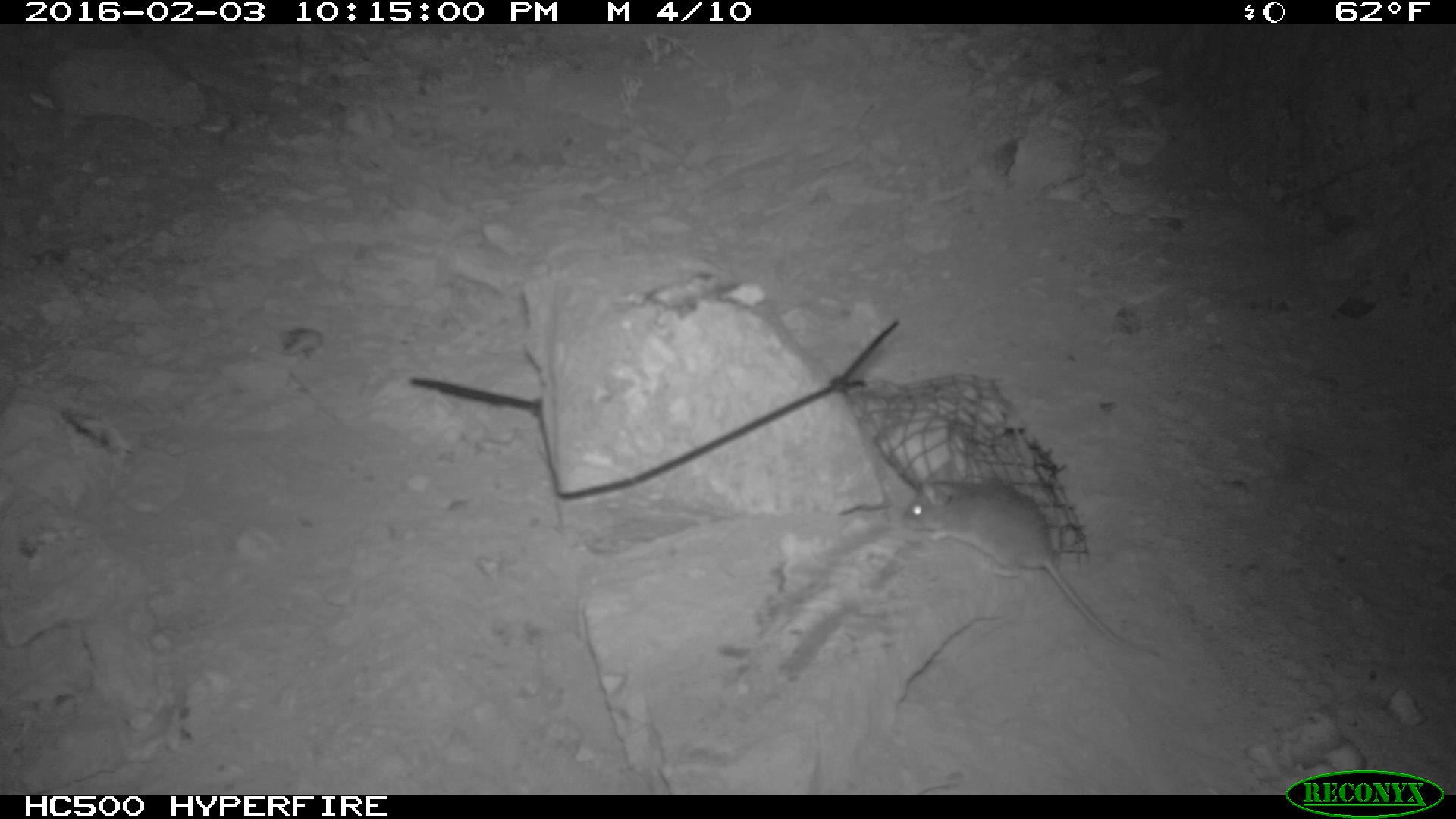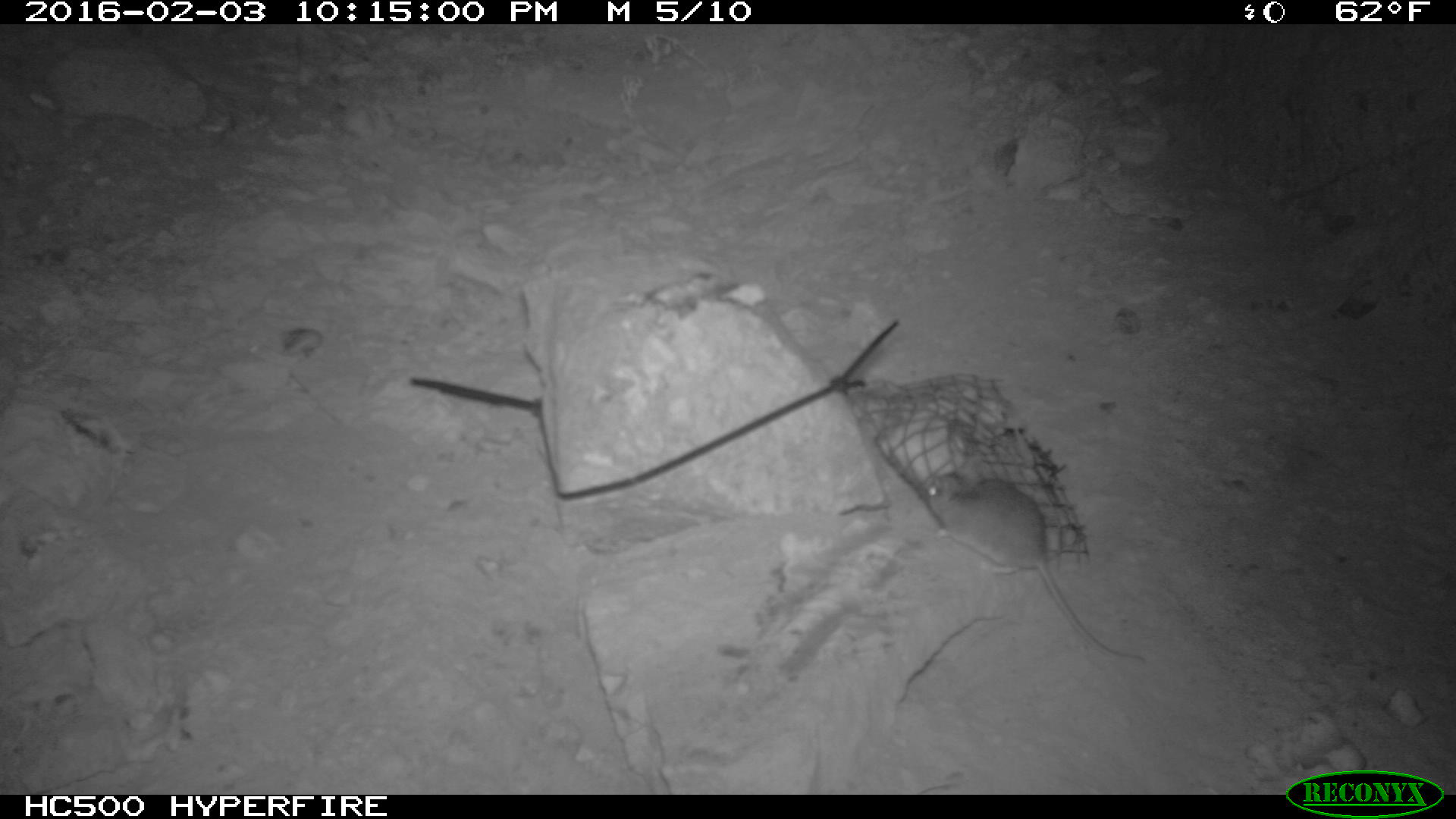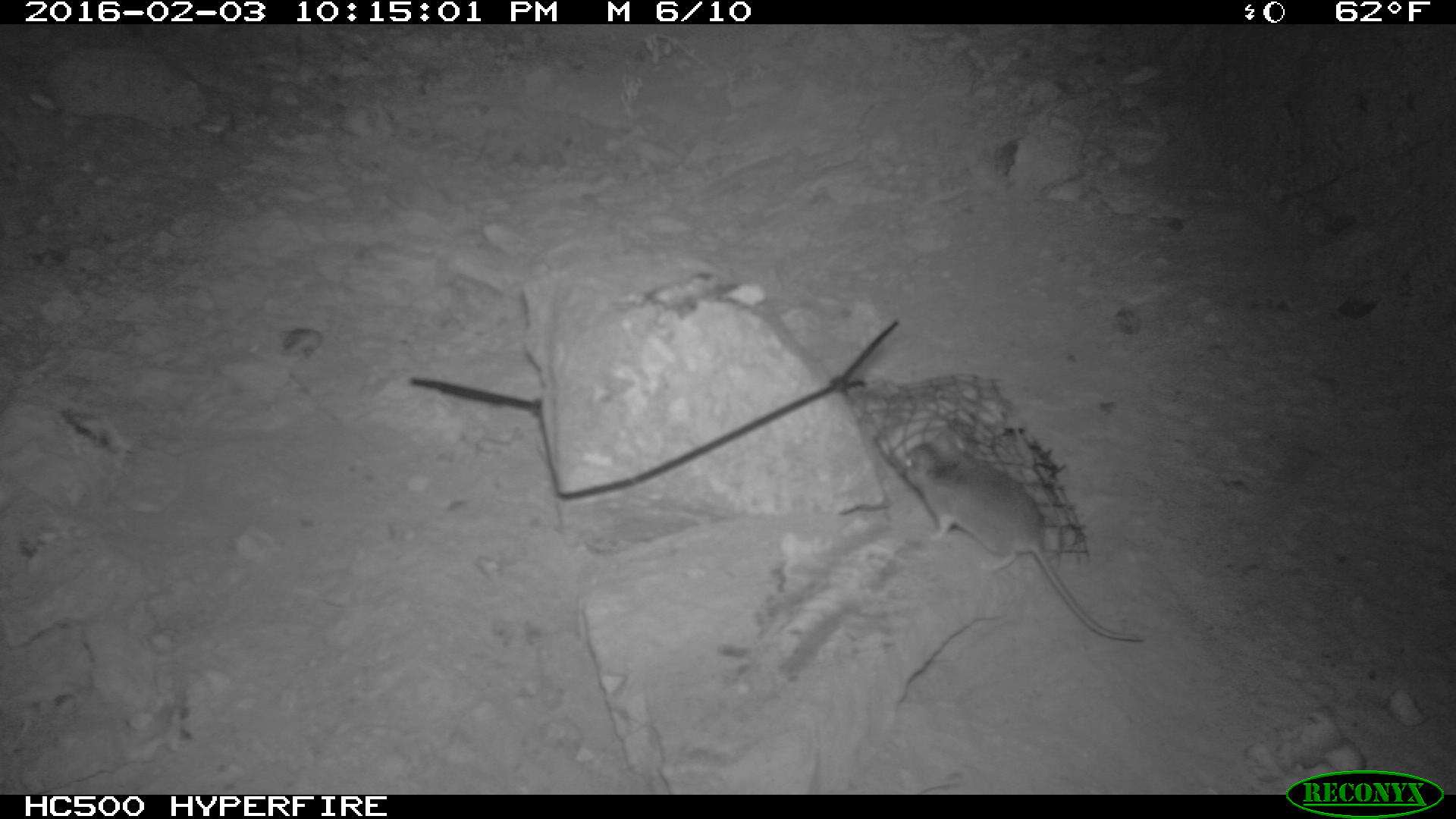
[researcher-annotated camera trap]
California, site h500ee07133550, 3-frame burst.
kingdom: Animalia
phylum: Chordata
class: Mammalia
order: Rodentia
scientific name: Rodentia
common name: rodent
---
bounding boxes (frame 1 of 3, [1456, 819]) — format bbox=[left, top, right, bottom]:
rodent: bbox=[897, 473, 1172, 665]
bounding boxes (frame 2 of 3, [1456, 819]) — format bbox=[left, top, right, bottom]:
rodent: bbox=[927, 472, 1144, 663]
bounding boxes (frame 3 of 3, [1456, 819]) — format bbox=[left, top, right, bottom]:
rodent: bbox=[896, 428, 1141, 642]